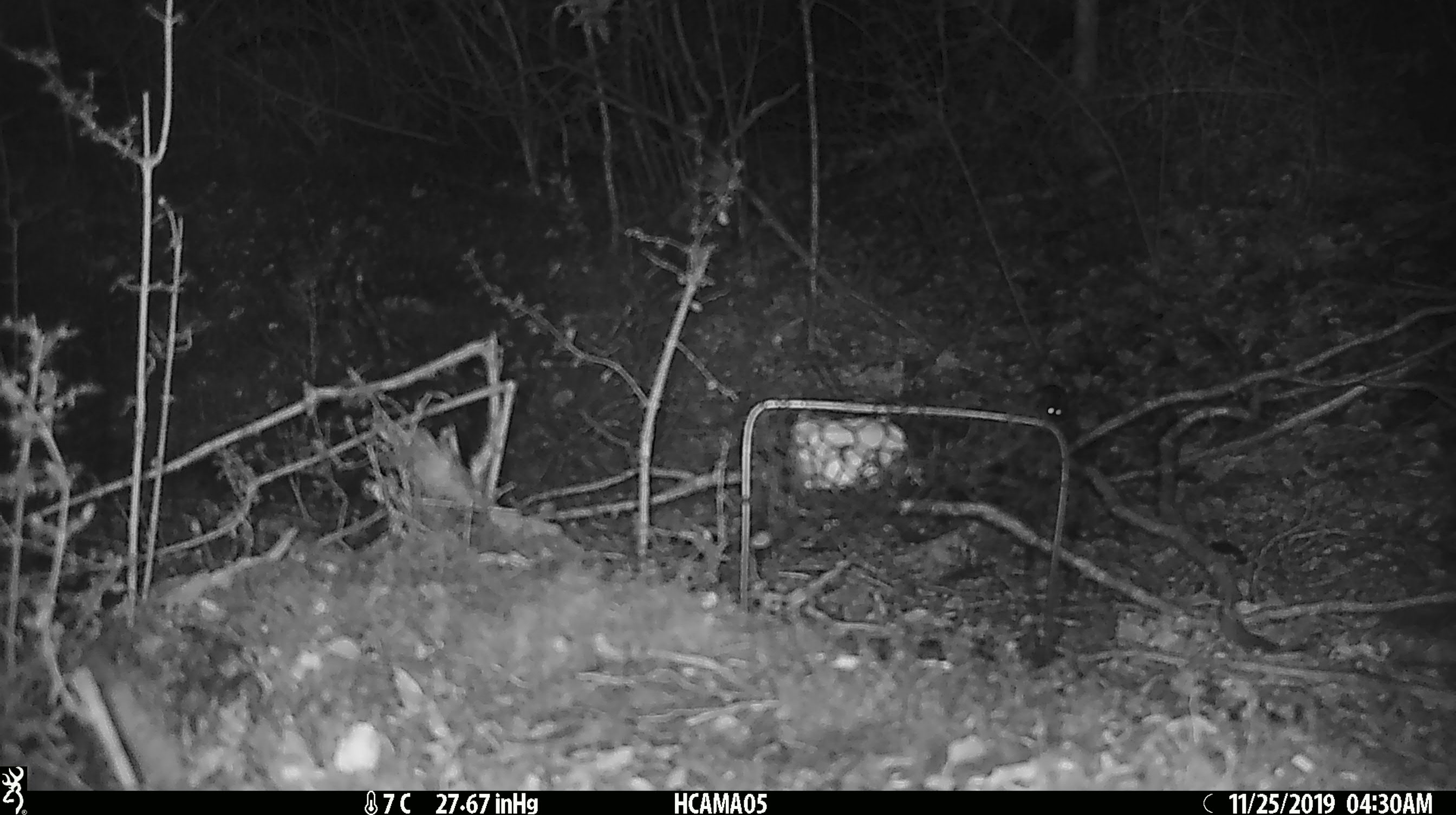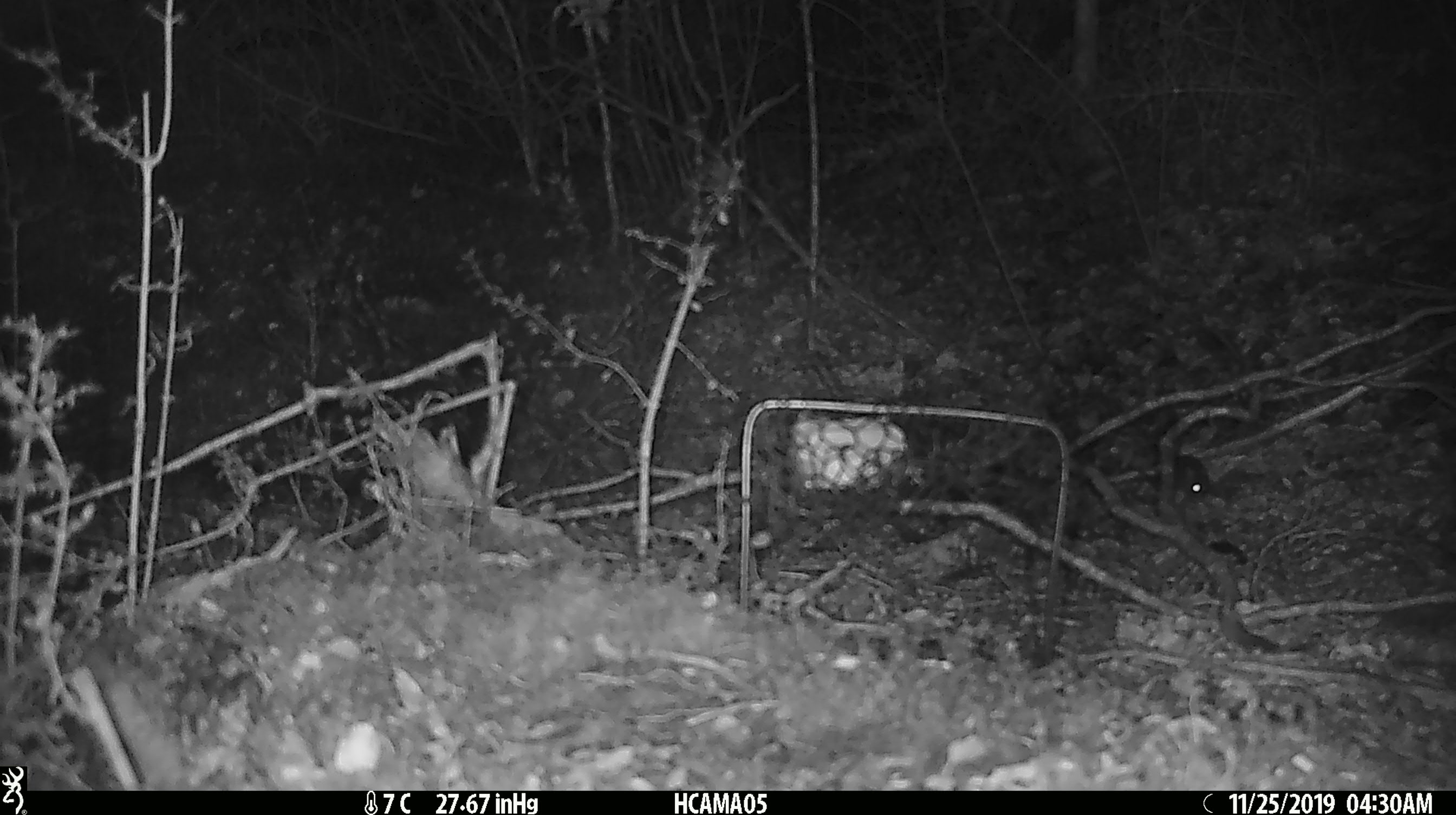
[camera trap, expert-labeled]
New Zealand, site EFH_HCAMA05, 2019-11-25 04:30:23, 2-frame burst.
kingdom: Animalia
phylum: Chordata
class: Mammalia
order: Rodentia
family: Muridae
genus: Mus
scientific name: Mus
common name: mouse